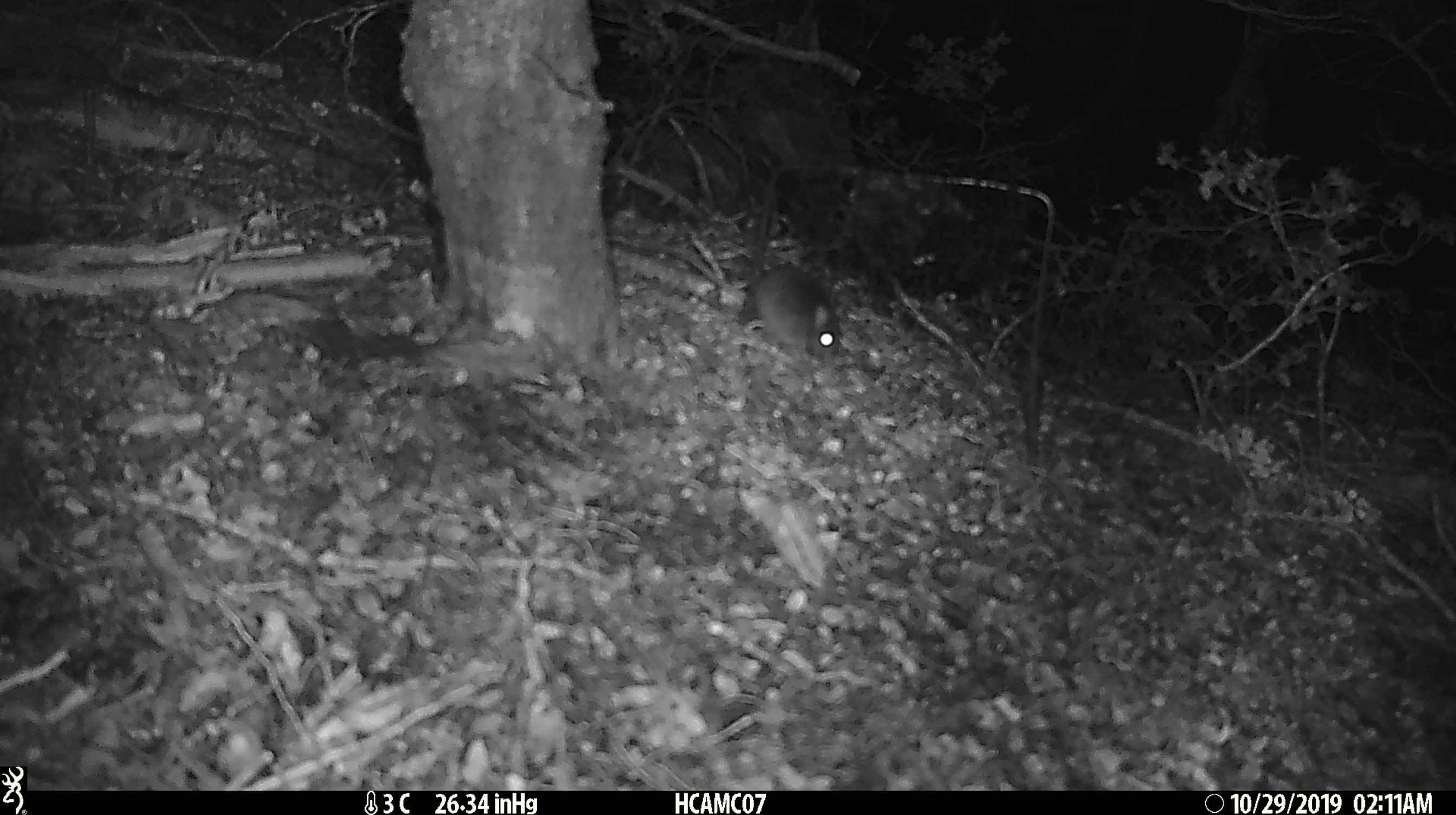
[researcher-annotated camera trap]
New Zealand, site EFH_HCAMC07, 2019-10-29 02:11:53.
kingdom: Animalia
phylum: Chordata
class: Mammalia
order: Rodentia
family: Muridae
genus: Mus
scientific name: Mus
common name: mouse